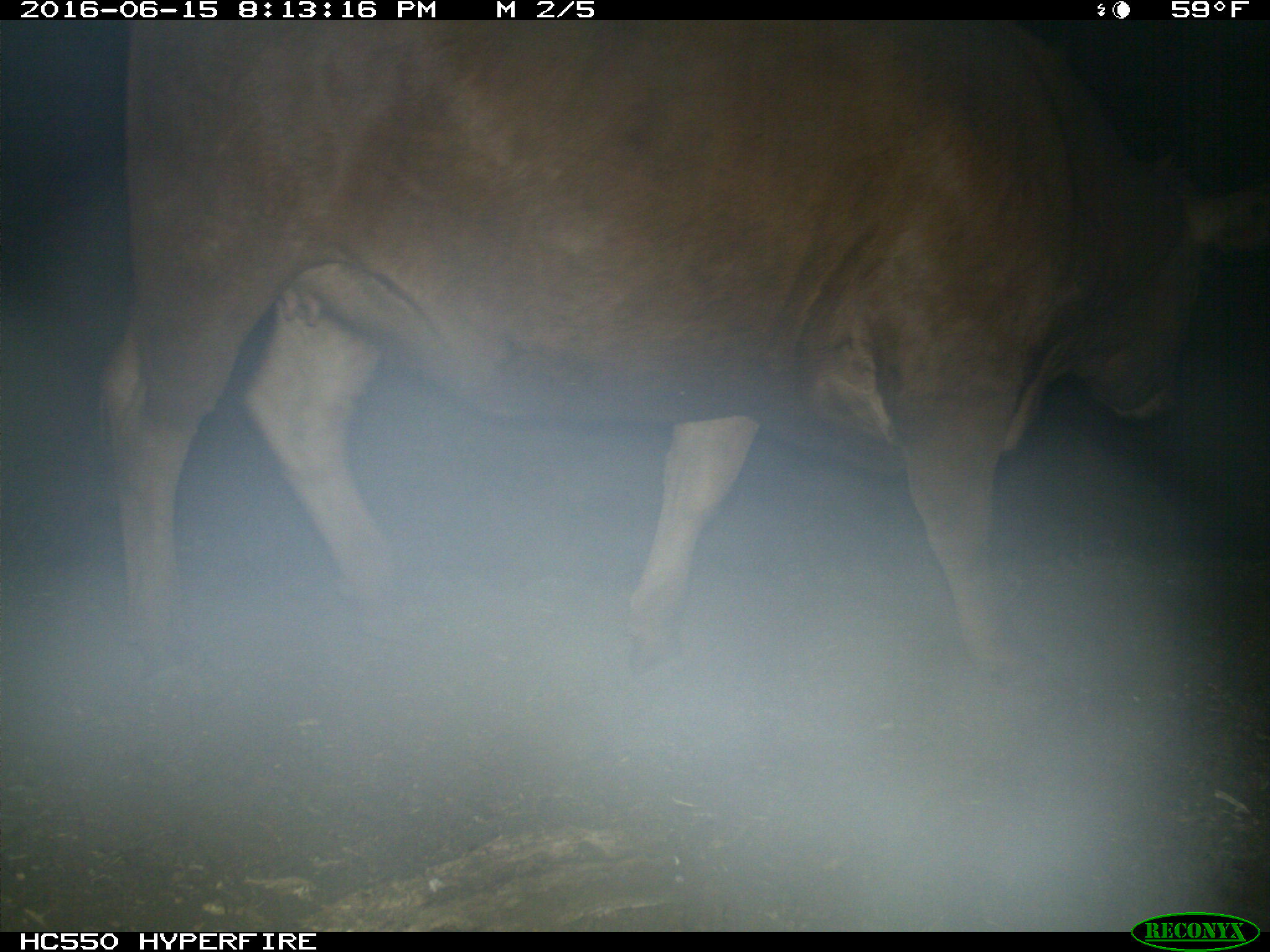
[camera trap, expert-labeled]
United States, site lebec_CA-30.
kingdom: Animalia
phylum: Chordata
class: Mammalia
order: Artiodactyla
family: Bovidae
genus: Bos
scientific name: Bos taurus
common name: domestic cow